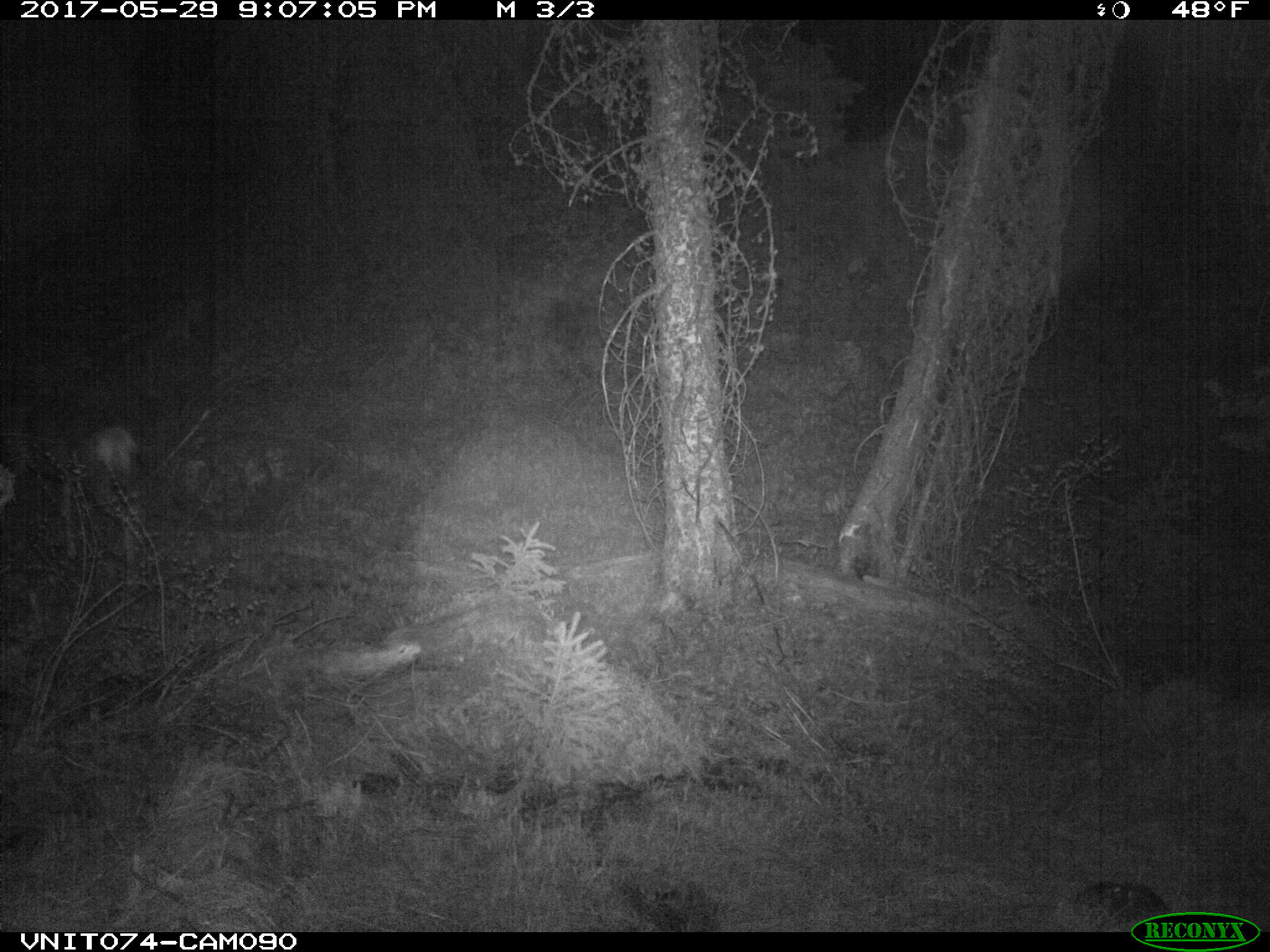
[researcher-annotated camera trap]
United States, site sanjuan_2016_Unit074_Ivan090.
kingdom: Animalia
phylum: Chordata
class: Mammalia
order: Artiodactyla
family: Cervidae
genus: Odocoileus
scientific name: Odocoileus hemionus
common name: mule deer